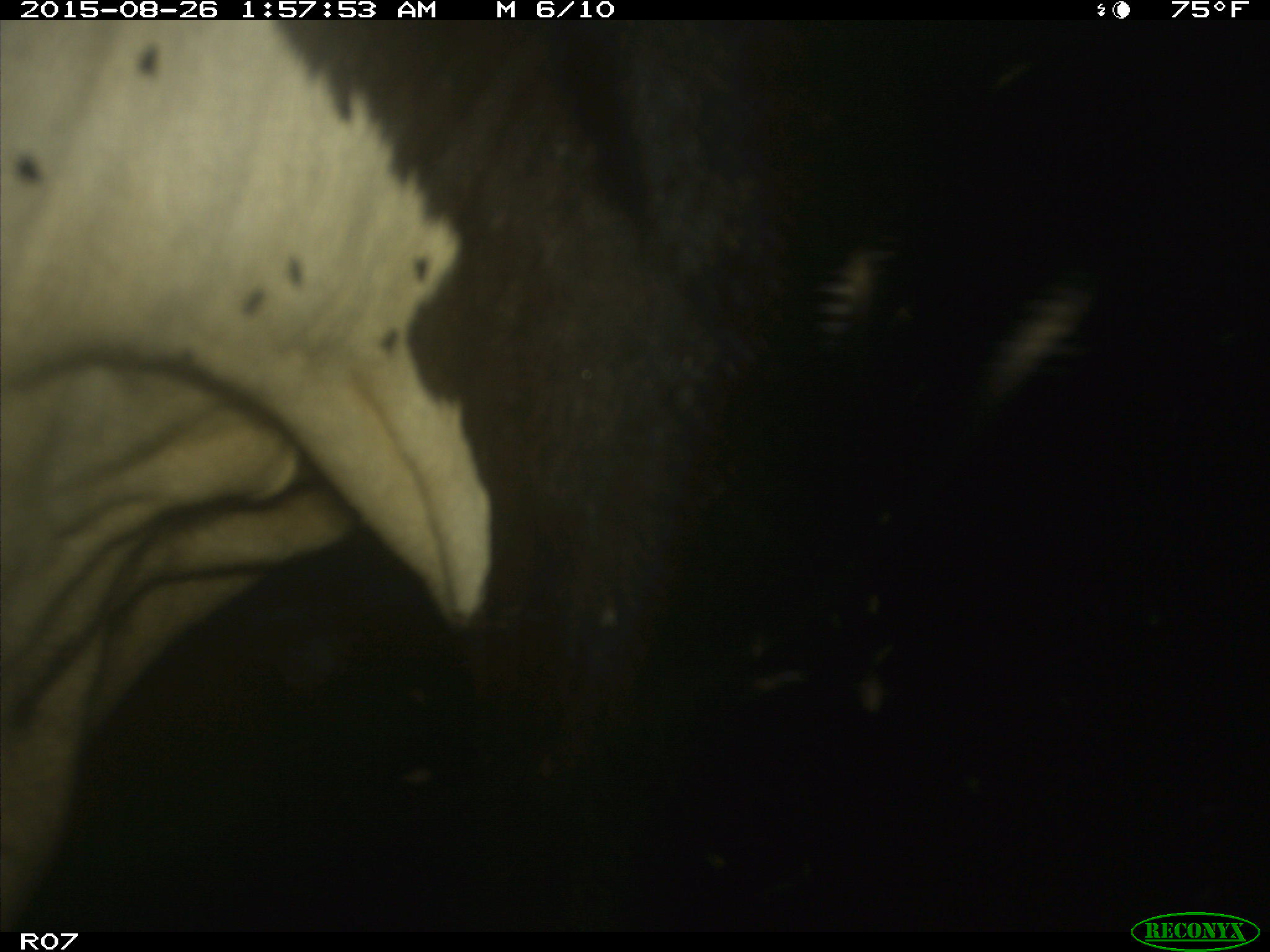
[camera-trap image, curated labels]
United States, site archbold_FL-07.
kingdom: Animalia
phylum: Chordata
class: Mammalia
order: Artiodactyla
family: Bovidae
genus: Bos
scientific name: Bos taurus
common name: domestic cow